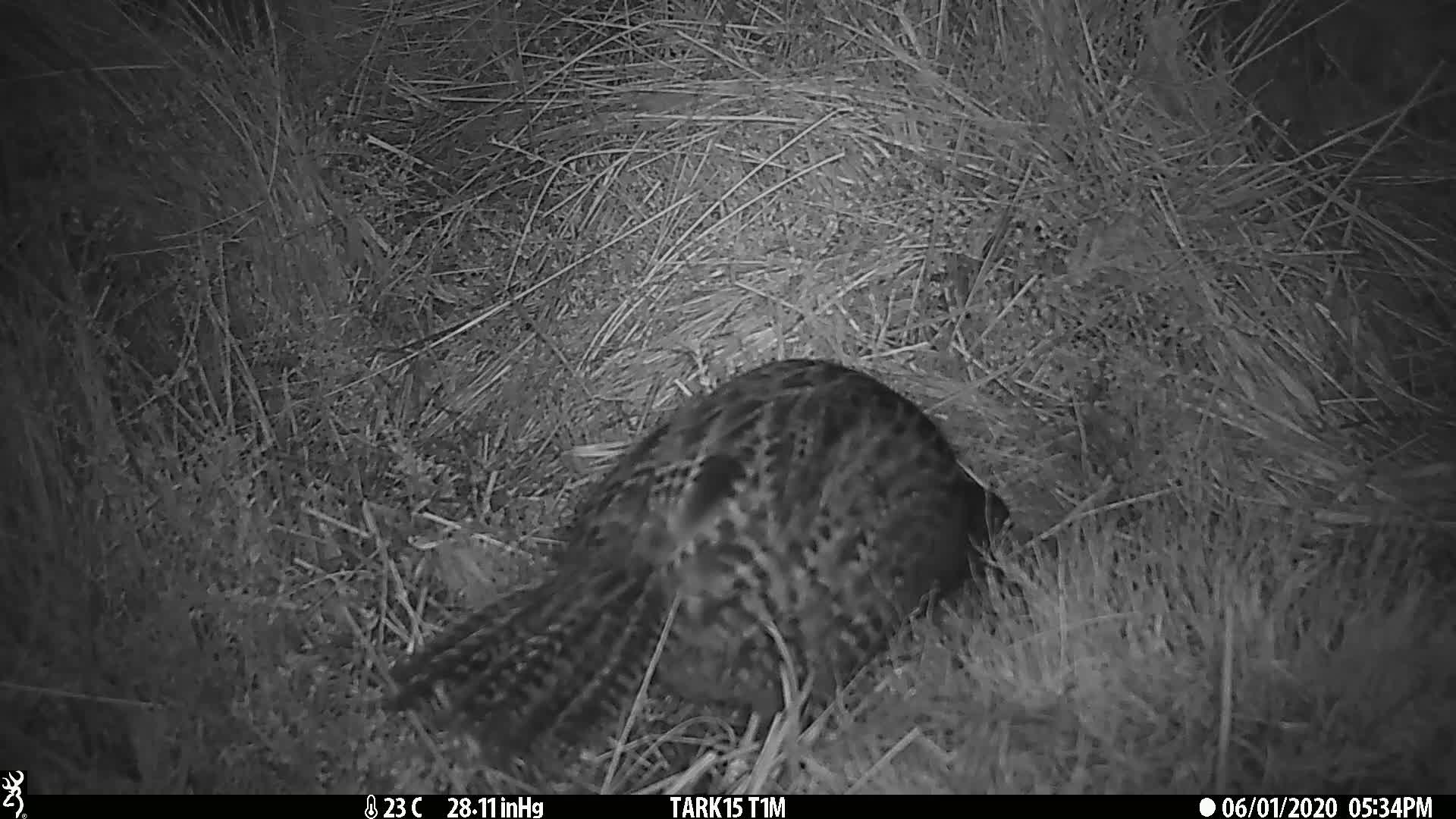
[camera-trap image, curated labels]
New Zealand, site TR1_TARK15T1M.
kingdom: Animalia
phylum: Chordata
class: Aves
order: Gruiformes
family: Rallidae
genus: Gallirallus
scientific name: Gallirallus australis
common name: weka